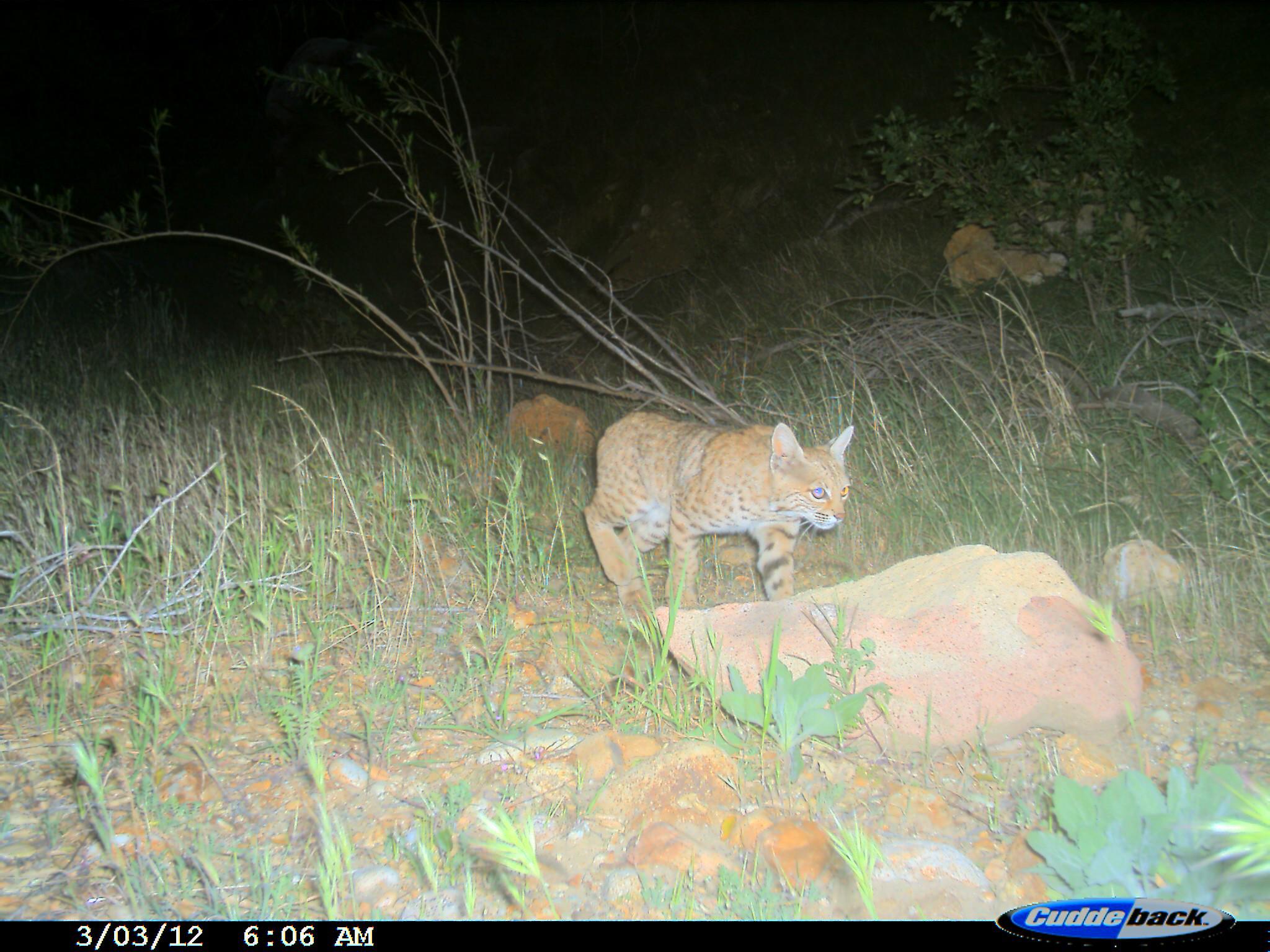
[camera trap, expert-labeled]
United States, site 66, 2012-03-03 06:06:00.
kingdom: Animalia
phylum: Chordata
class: Mammalia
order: Carnivora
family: Felidae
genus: Lynx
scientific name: Lynx rufus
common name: bobcat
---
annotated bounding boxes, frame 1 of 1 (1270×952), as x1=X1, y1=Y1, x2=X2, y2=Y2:
bobcat: x1=580, y1=412, x2=855, y2=605